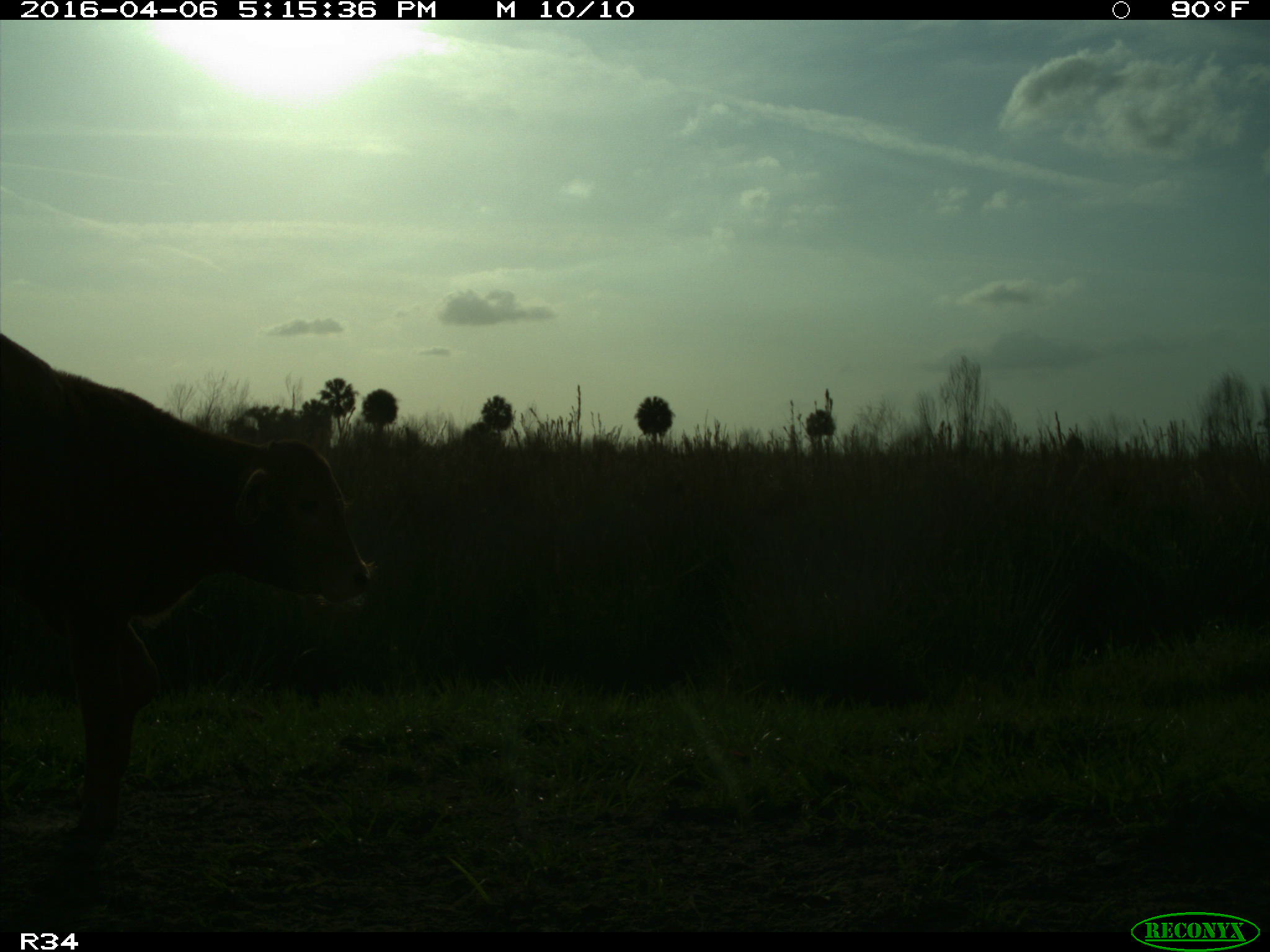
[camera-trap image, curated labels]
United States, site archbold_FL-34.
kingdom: Animalia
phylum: Chordata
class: Mammalia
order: Artiodactyla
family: Bovidae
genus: Bos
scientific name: Bos taurus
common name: domestic cow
Bos taurus (domestic cow).